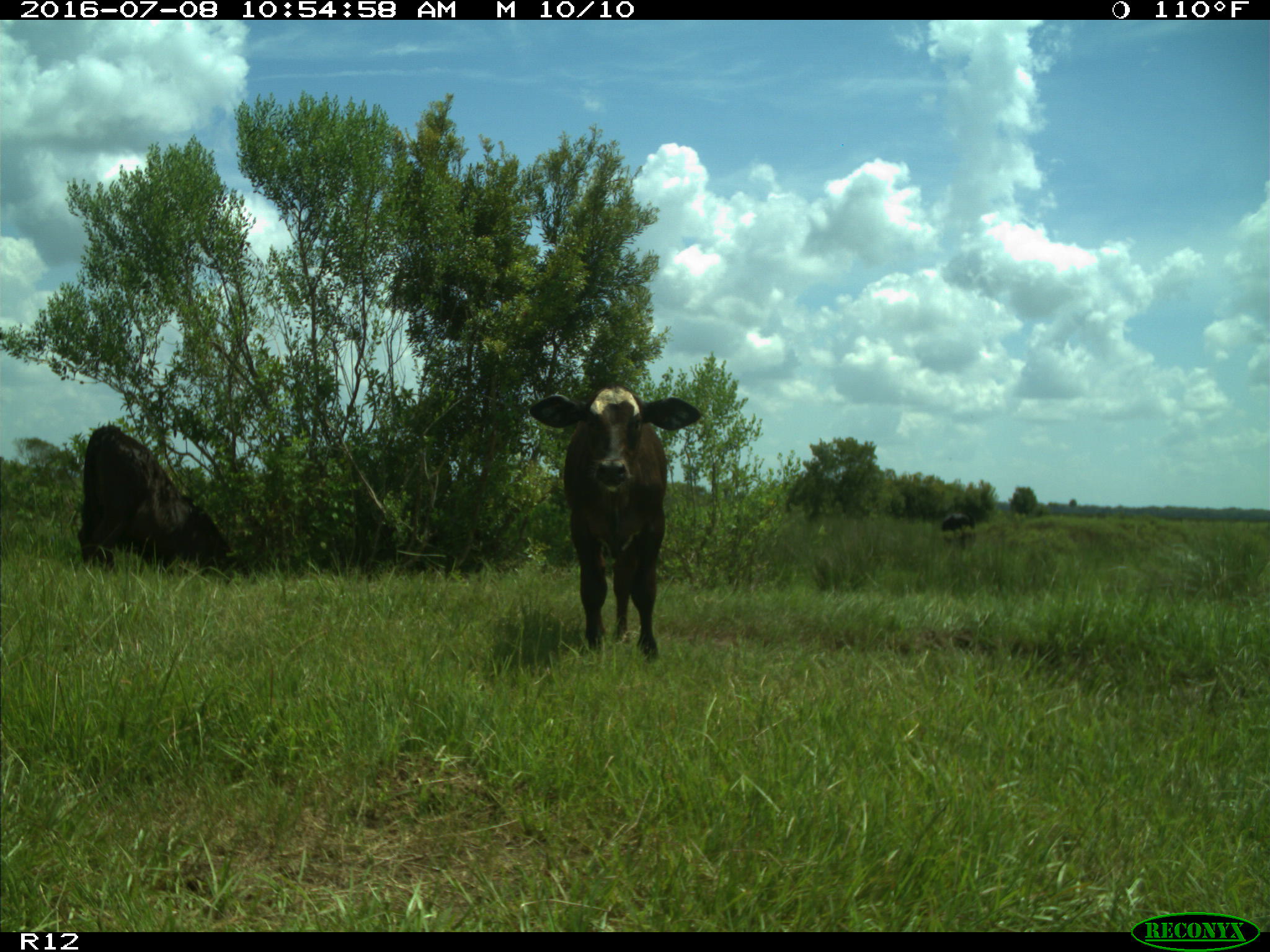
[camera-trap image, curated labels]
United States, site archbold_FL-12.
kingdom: Animalia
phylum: Chordata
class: Mammalia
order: Artiodactyla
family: Bovidae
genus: Bos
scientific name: Bos taurus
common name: domestic cow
Bos taurus (domestic cow).